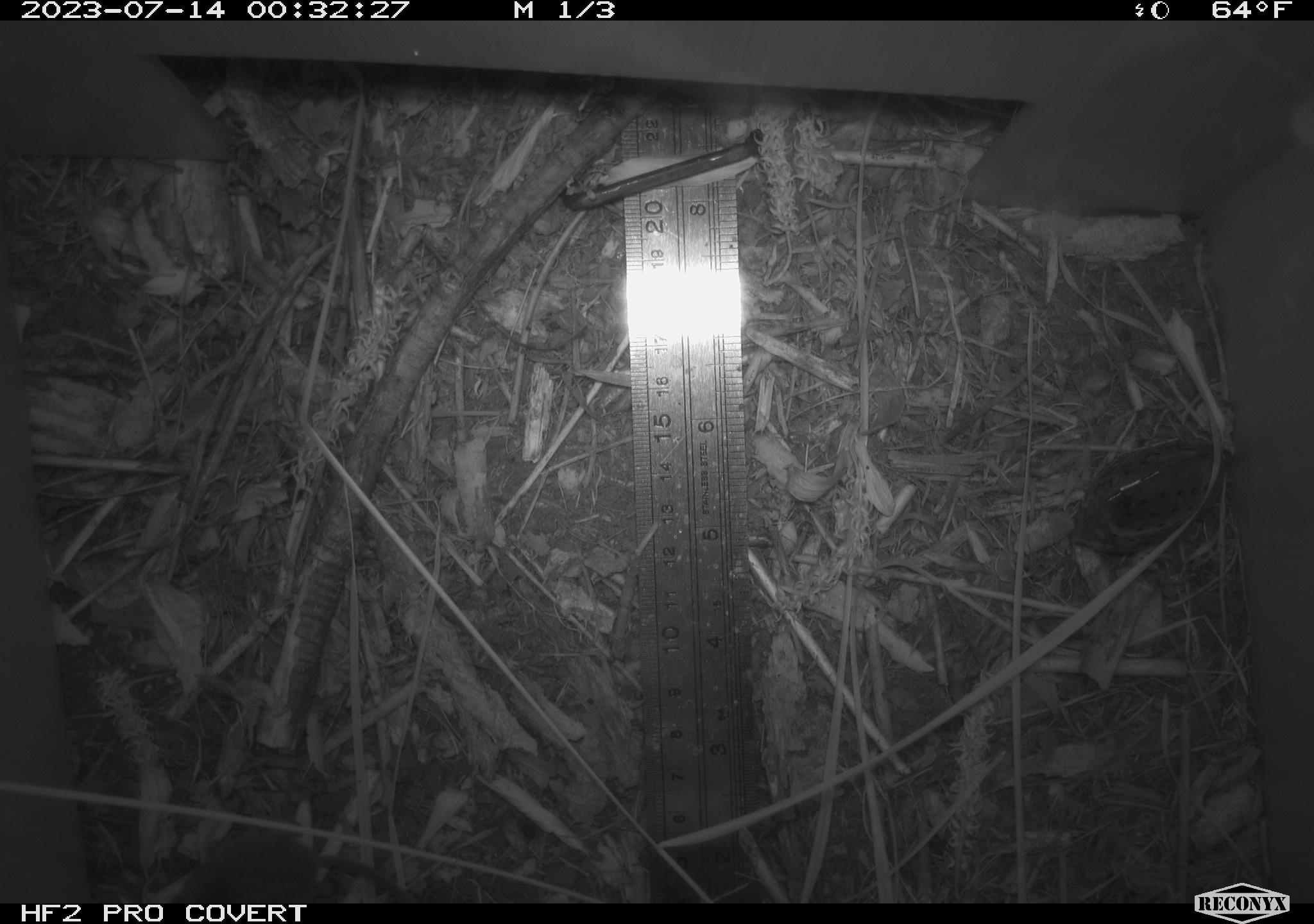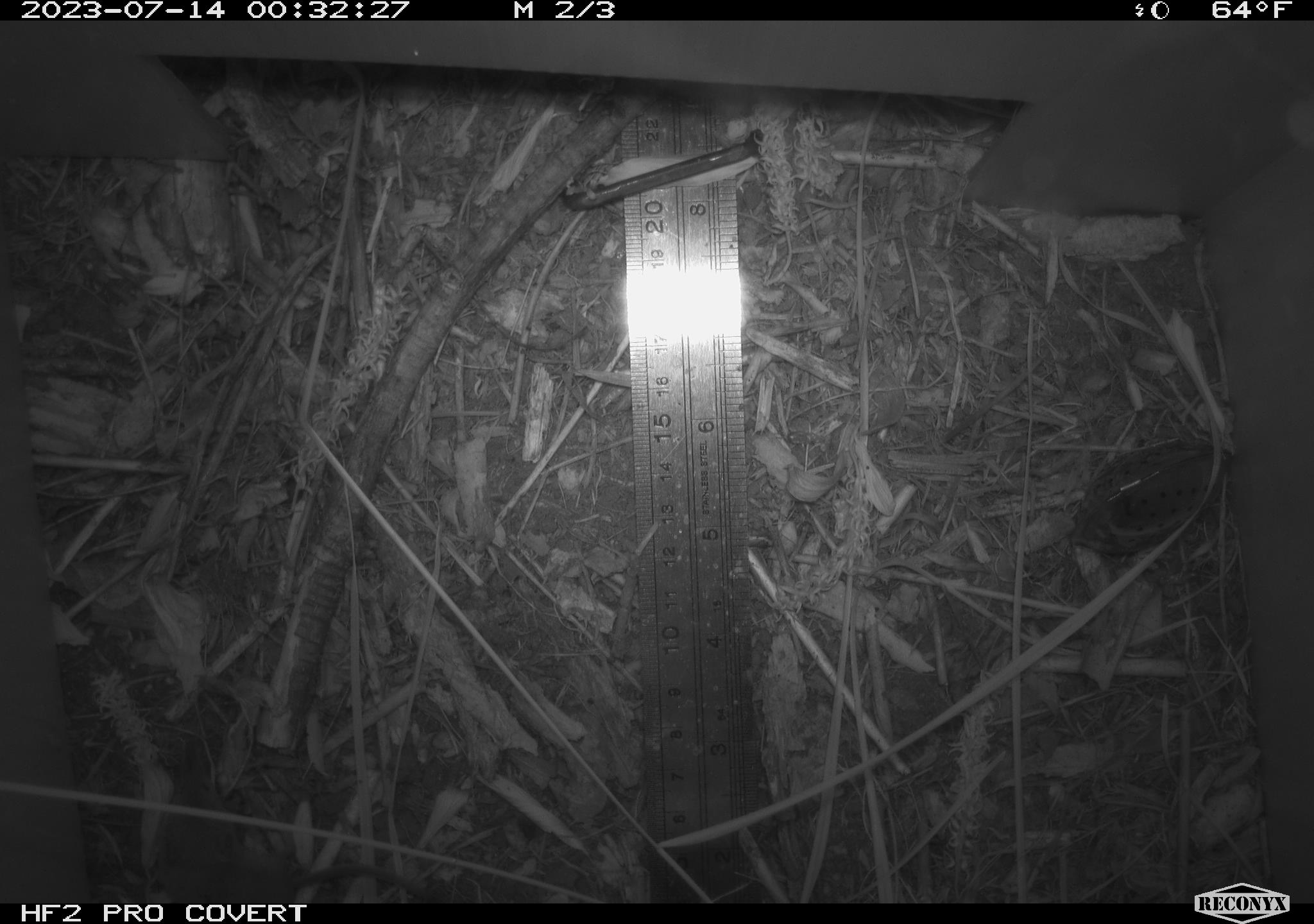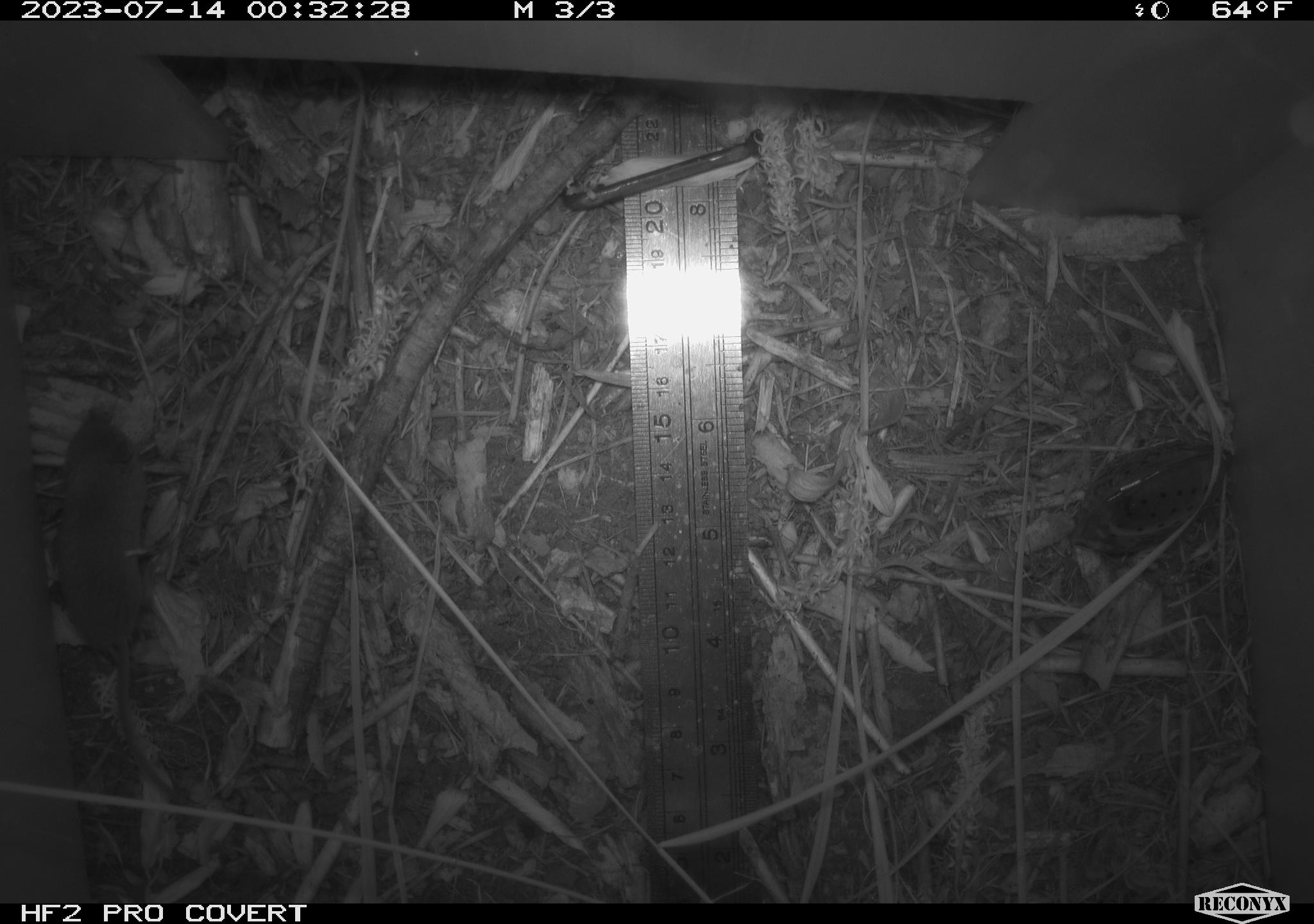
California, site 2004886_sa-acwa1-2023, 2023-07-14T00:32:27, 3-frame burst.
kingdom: Animalia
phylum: Chordata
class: Mammalia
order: Eulipotyphla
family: Soricidae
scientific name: Soricidae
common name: shrews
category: soricidae family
Soricidae family (shrews) (Soricidae).